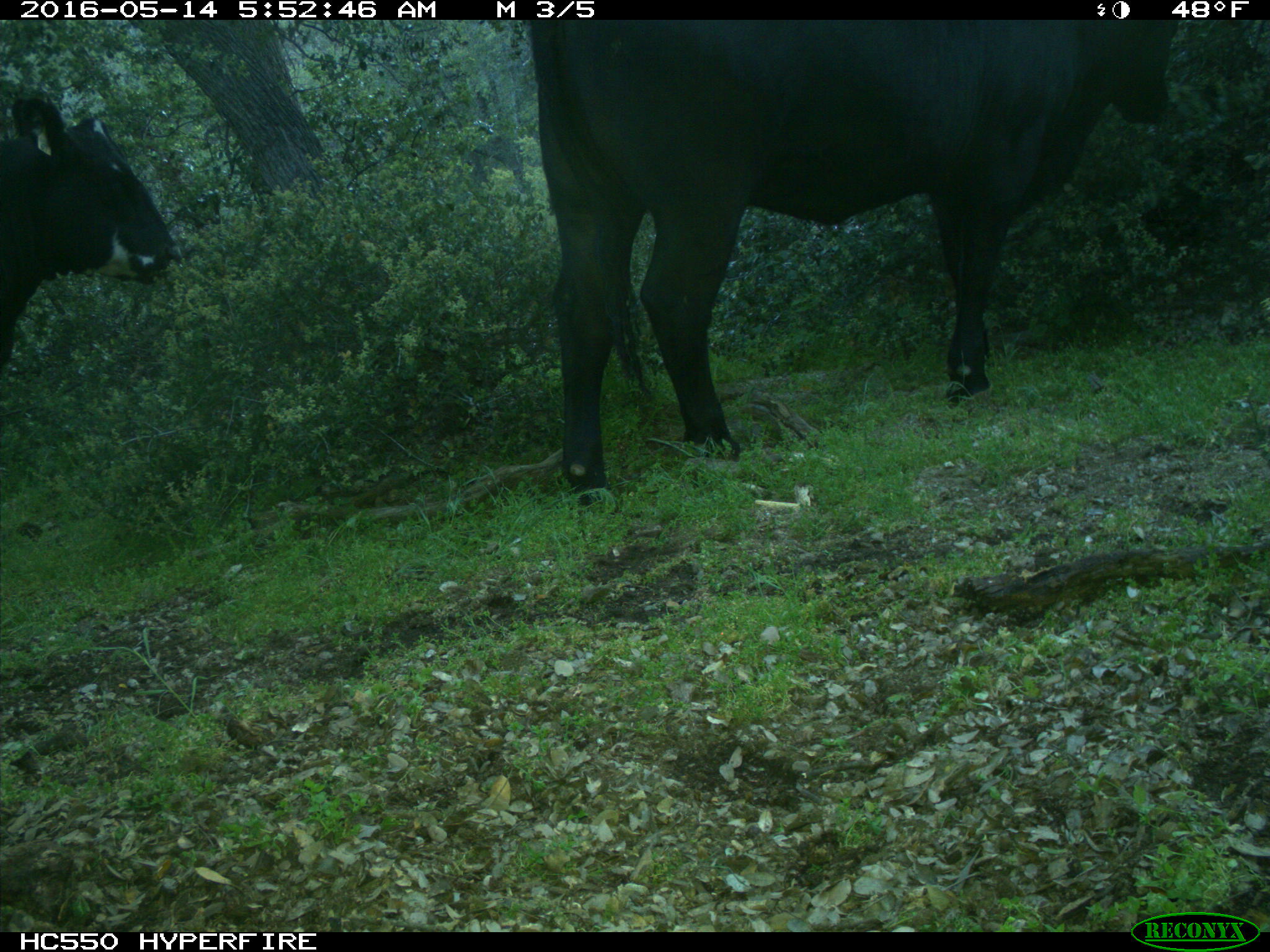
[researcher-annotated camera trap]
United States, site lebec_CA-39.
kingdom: Animalia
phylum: Chordata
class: Mammalia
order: Artiodactyla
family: Bovidae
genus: Bos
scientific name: Bos taurus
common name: domestic cow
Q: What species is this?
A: Bos taurus (domestic cow).